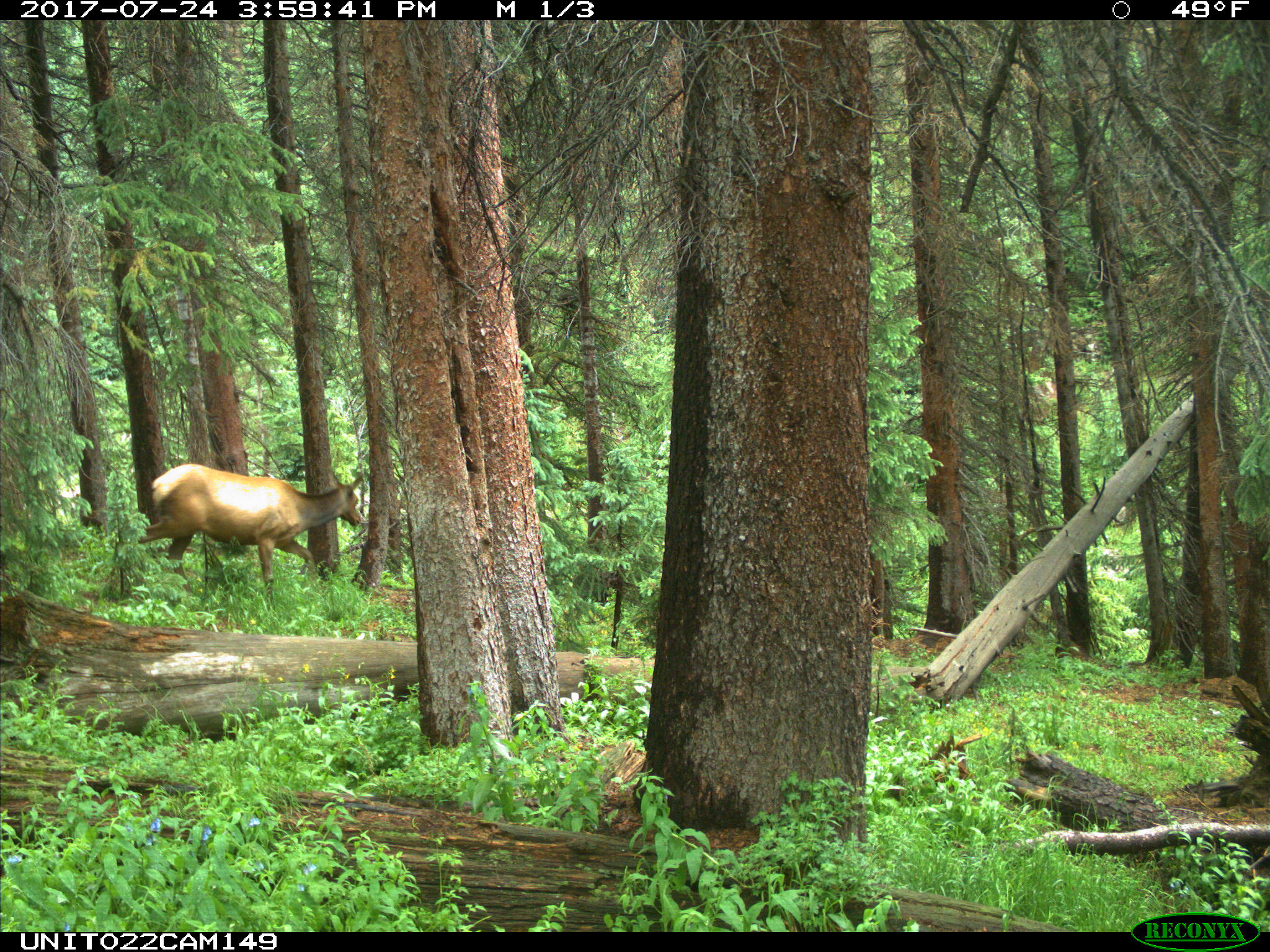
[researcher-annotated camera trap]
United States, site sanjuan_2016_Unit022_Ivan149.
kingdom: Animalia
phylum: Chordata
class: Mammalia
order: Artiodactyla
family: Cervidae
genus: Cervus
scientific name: Cervus elaphus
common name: red deer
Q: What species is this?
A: Cervus elaphus (red deer).